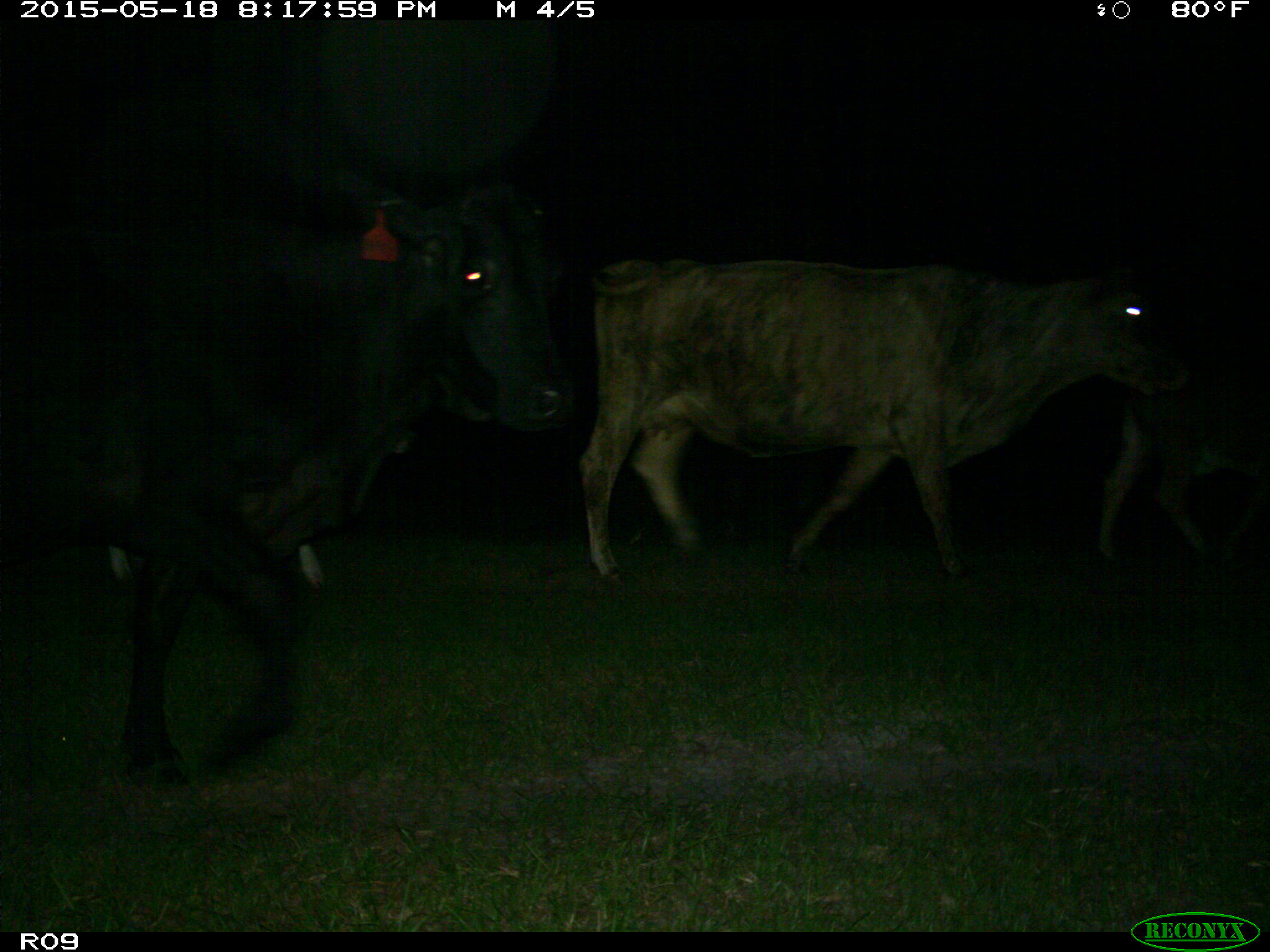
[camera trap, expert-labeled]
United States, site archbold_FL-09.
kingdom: Animalia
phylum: Chordata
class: Mammalia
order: Artiodactyla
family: Bovidae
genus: Bos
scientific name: Bos taurus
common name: domestic cow